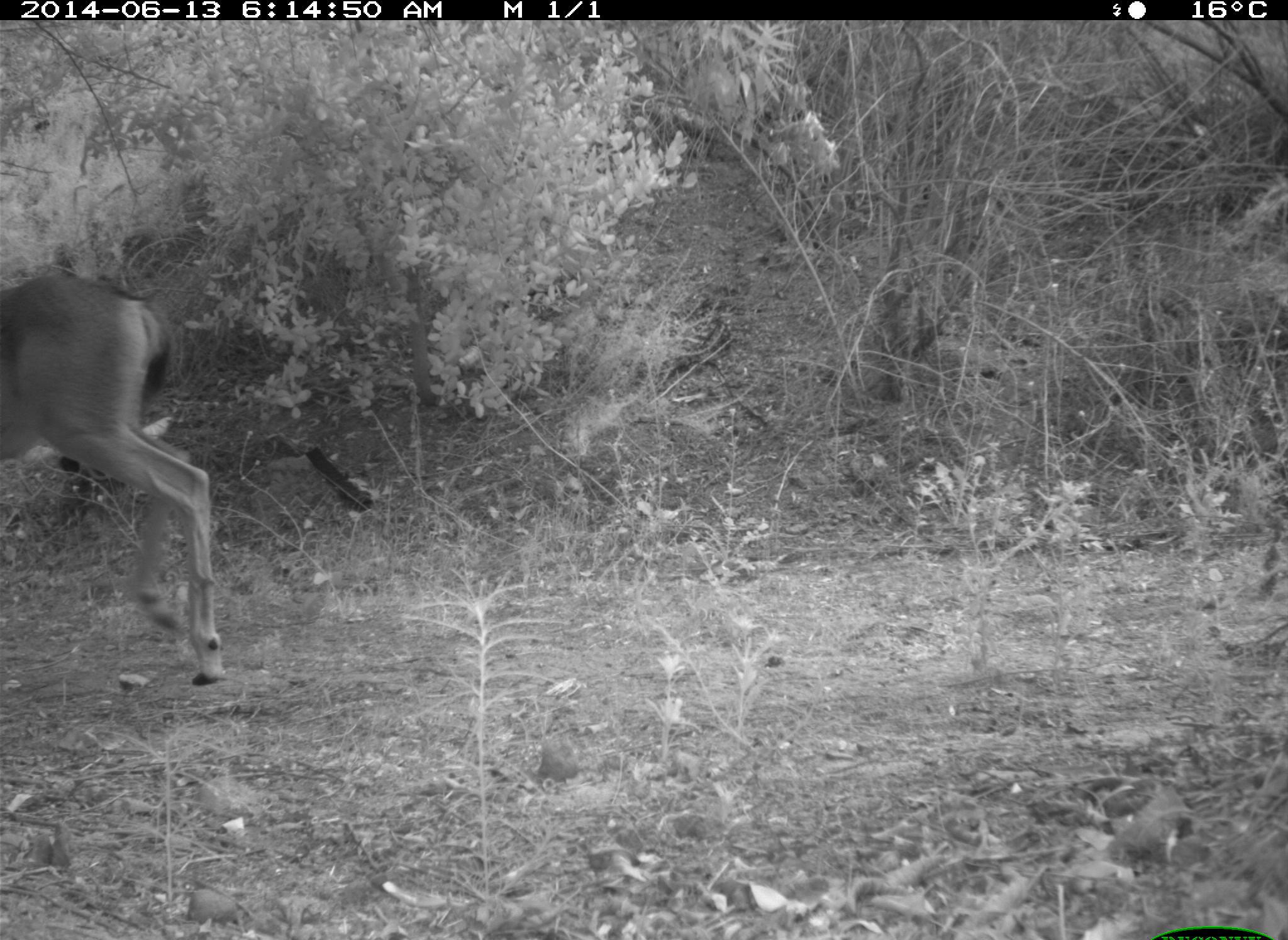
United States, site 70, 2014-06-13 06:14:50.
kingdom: Animalia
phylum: Chordata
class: Mammalia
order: Artiodactyla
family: Cervidae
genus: Odocoileus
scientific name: Odocoileus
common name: deer